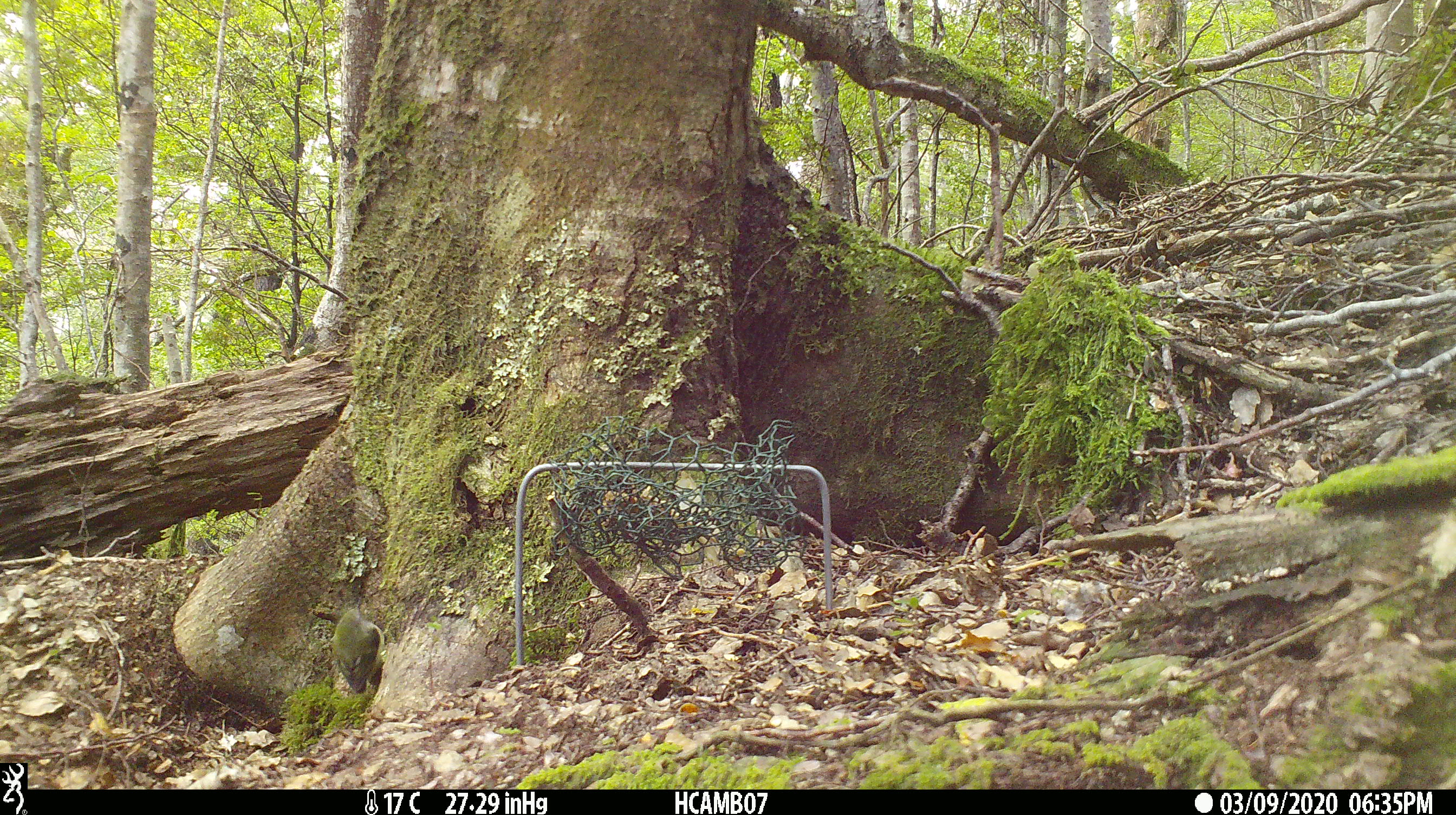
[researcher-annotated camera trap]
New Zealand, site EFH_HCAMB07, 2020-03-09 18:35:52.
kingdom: Animalia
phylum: Chordata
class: Aves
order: Passeriformes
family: Acanthisittidae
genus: Acanthisitta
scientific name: Acanthisitta chloris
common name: rifleman